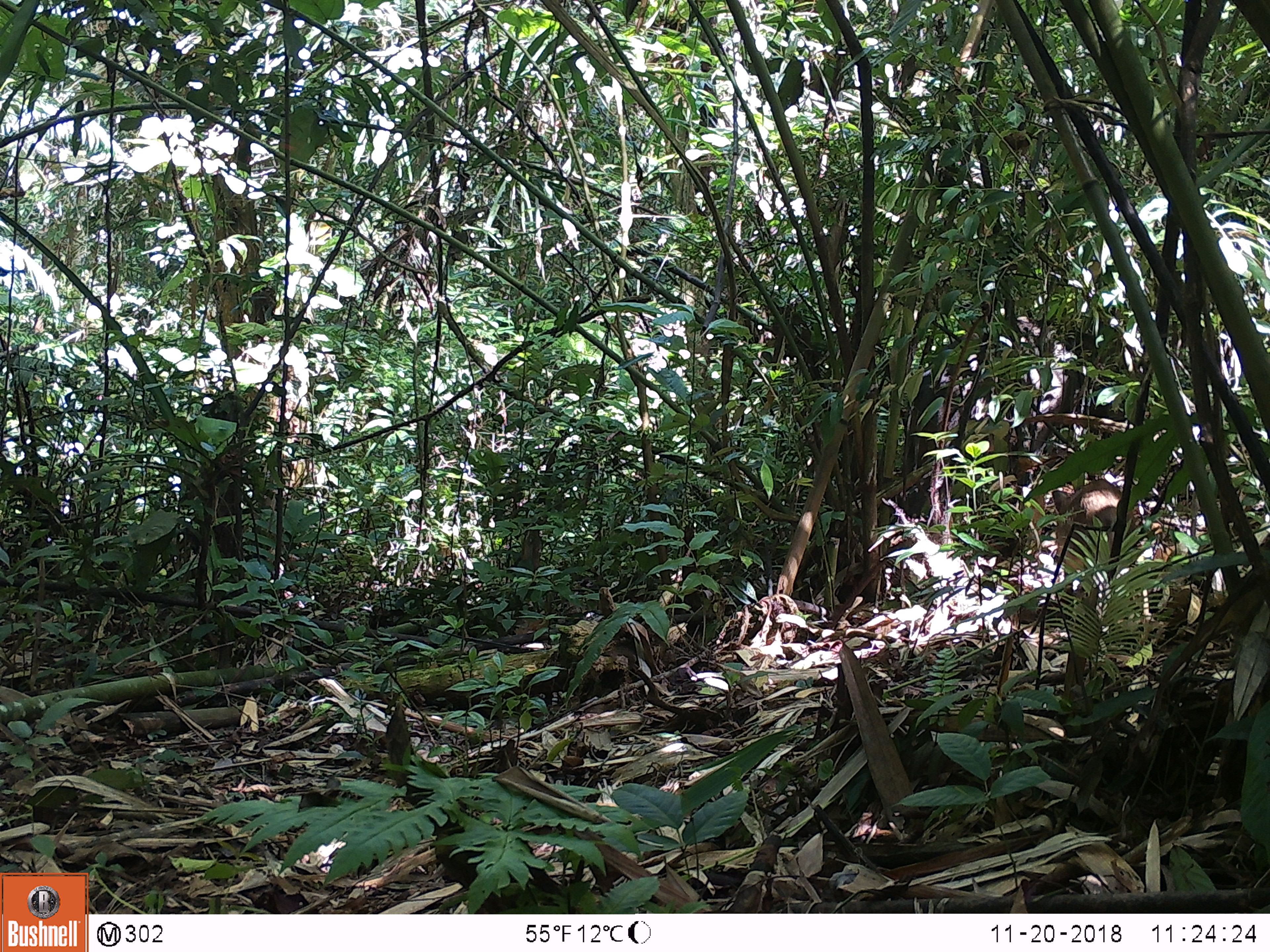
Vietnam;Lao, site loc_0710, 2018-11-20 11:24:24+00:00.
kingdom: Animalia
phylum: Chordata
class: Mammalia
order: Artiodactyla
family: Suidae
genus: Sus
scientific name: Sus scrofa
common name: eurasian wild pig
Eurasian wild pig (Sus scrofa). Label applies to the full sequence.